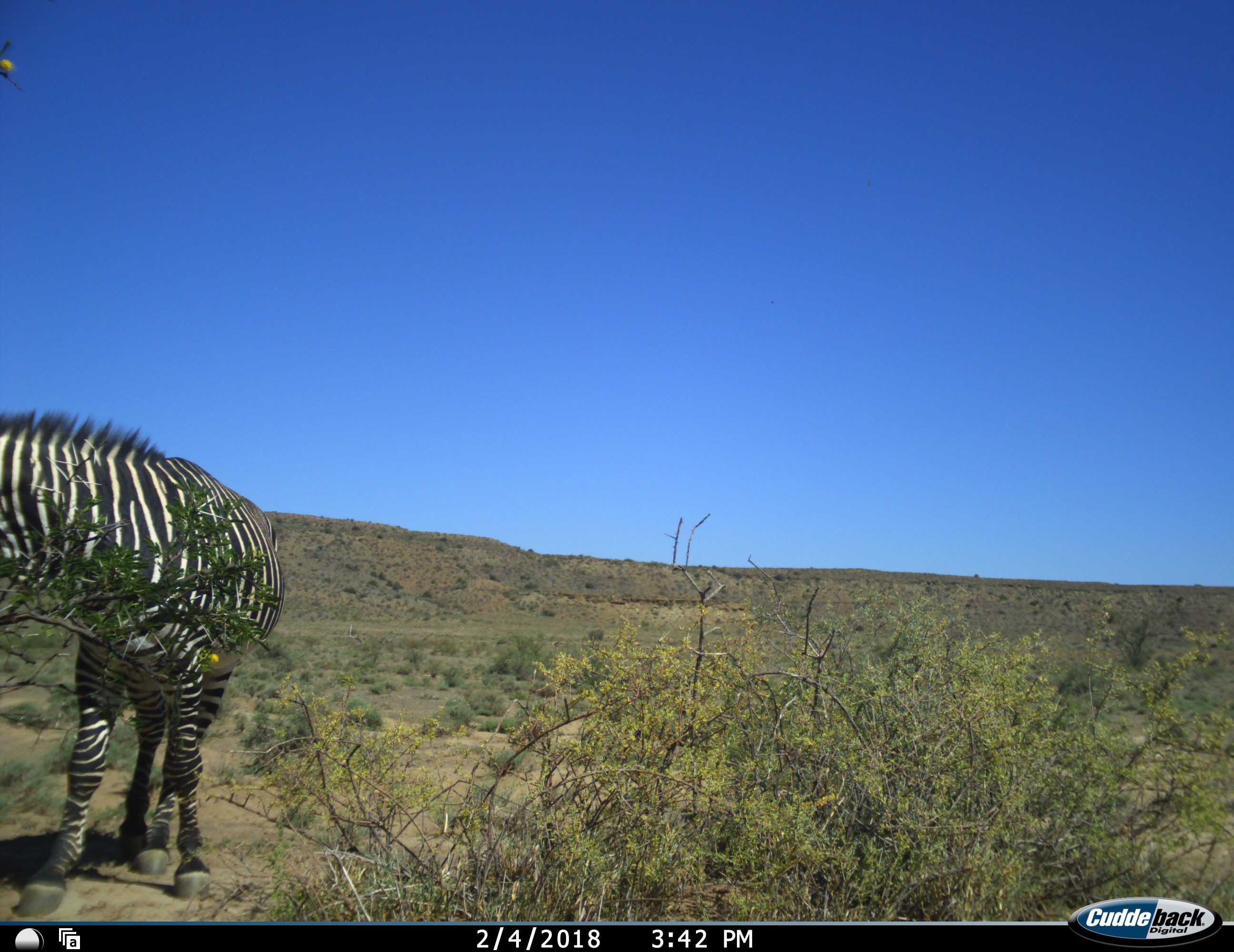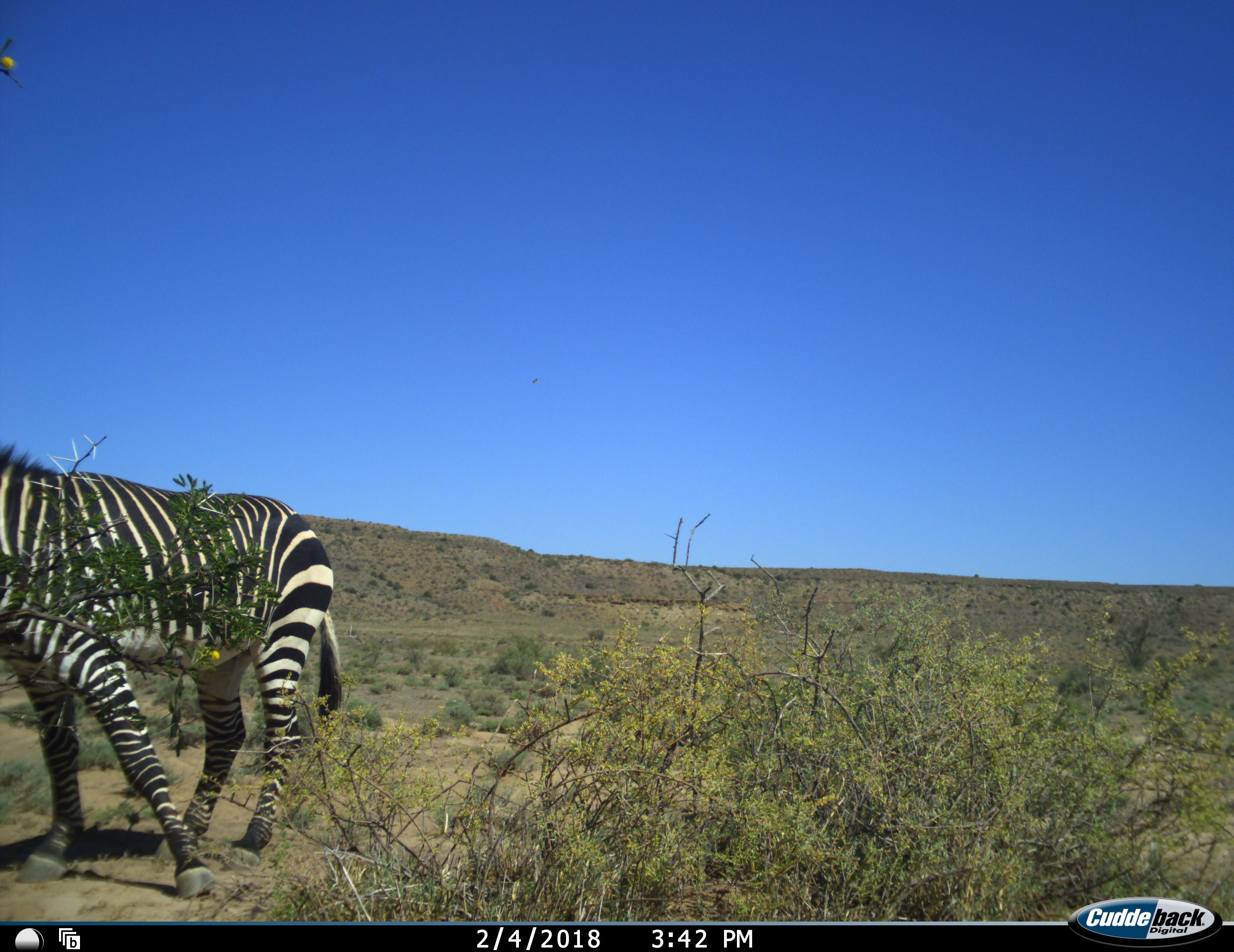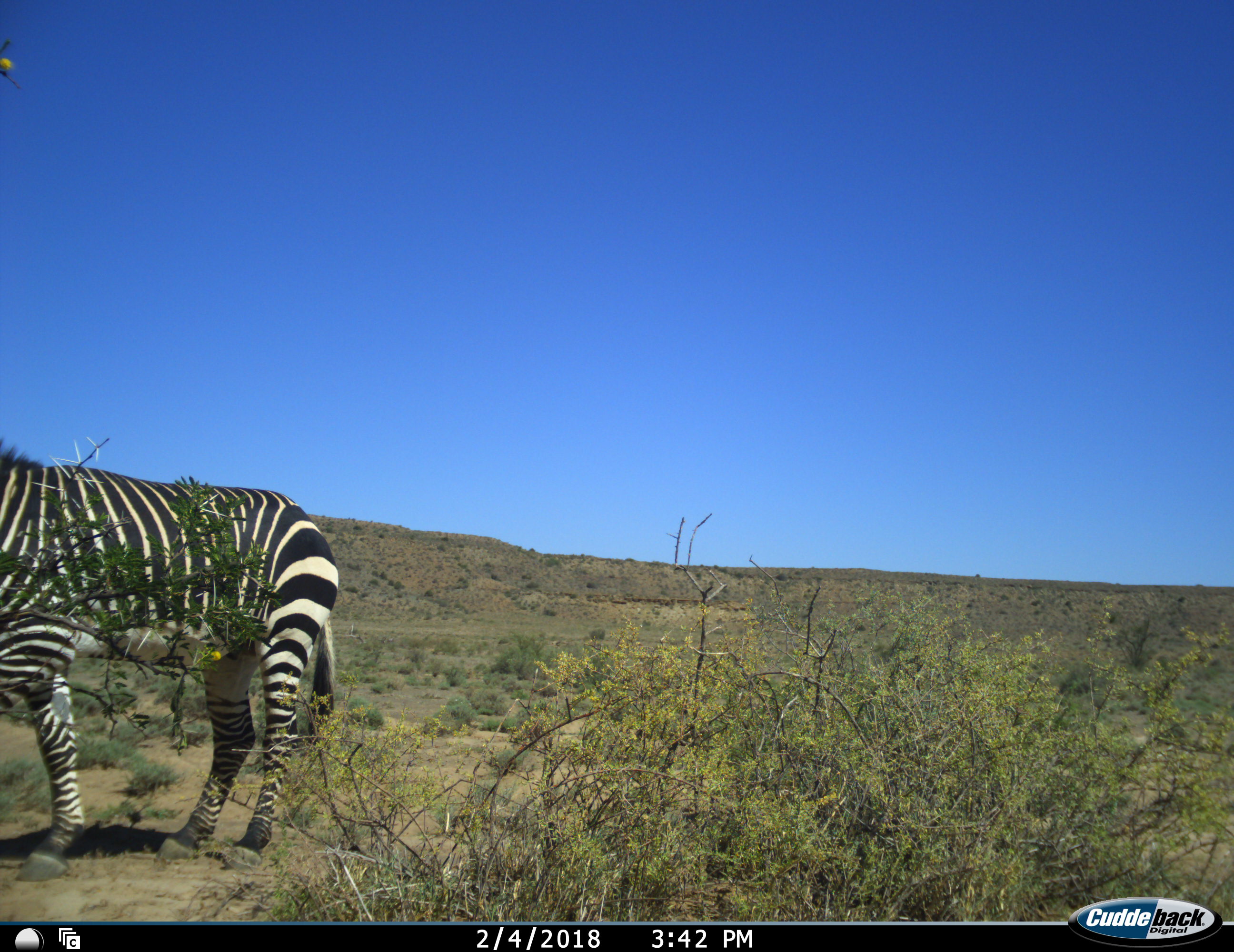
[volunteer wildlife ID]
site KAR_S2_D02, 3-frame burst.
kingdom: Animalia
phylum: Chordata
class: Mammalia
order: Perissodactyla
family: Equidae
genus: Equus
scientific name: Equus zebra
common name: mountain zebra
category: zebramountain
Zebramountain (mountain zebra) (Equus zebra), count 1. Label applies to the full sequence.